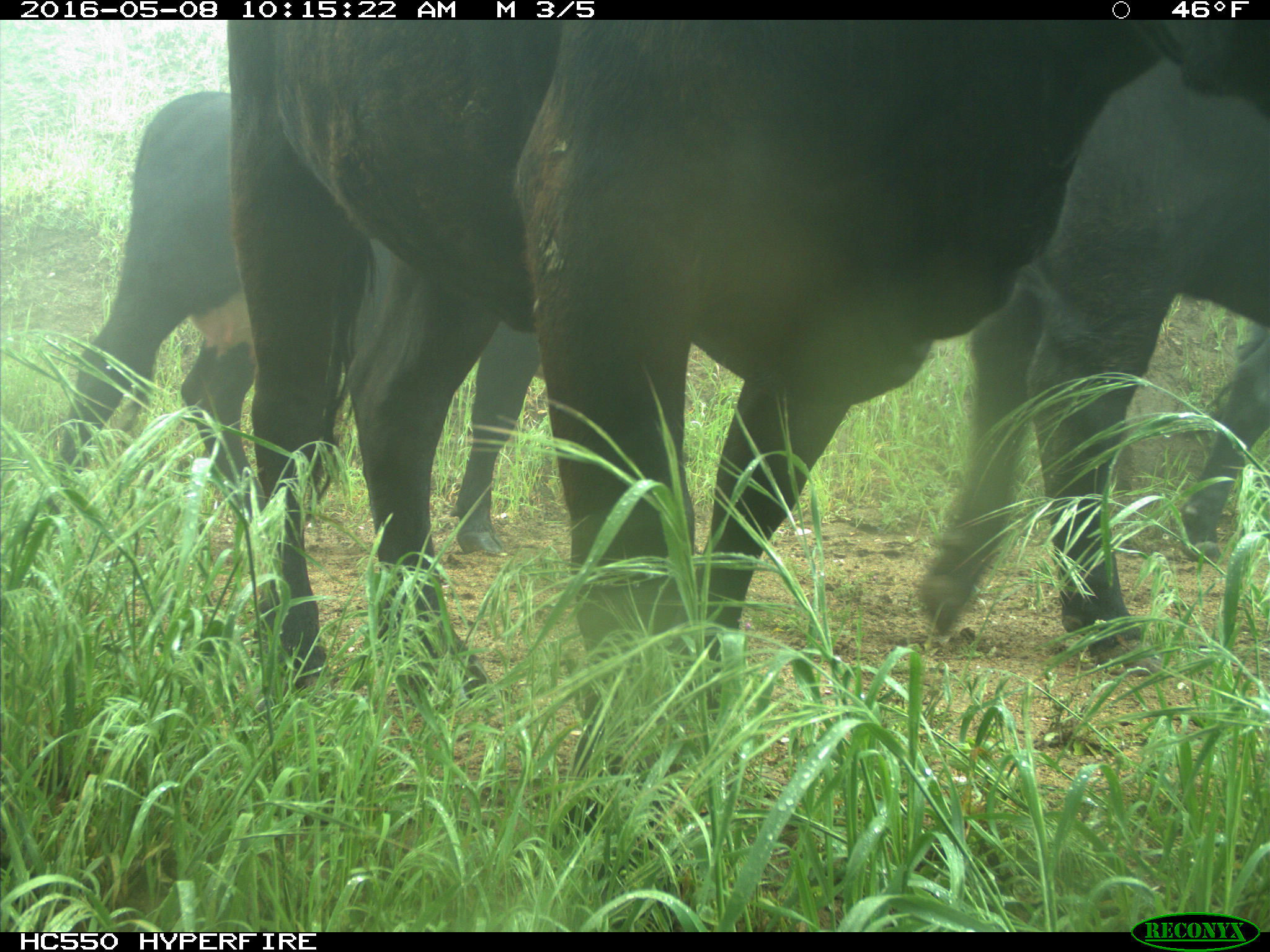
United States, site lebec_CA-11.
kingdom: Animalia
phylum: Chordata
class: Mammalia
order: Artiodactyla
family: Bovidae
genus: Bos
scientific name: Bos taurus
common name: domestic cow